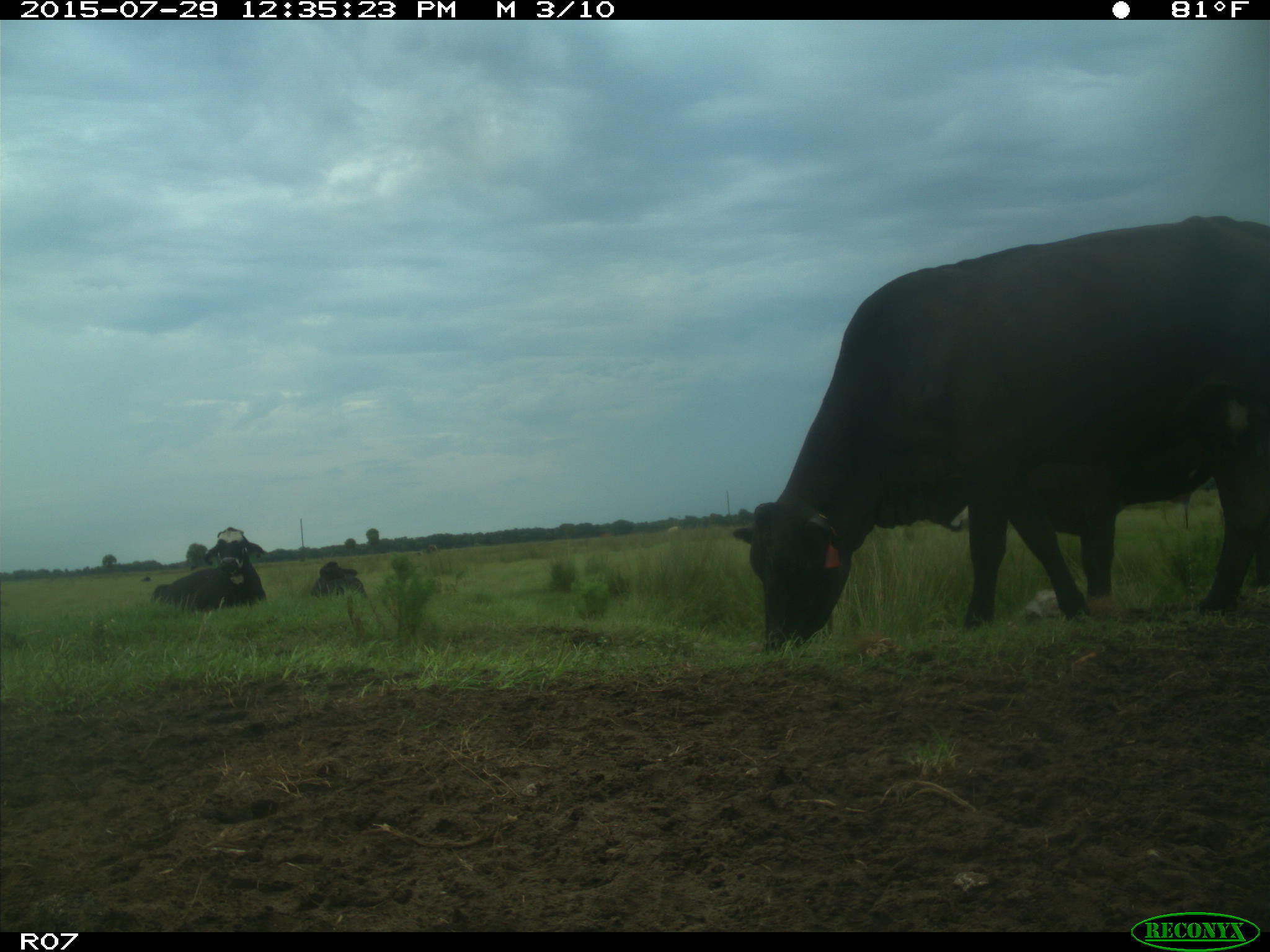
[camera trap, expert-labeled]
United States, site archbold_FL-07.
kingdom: Animalia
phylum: Chordata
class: Mammalia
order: Artiodactyla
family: Bovidae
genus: Bos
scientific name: Bos taurus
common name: domestic cow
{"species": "Bos taurus (domestic cow)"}